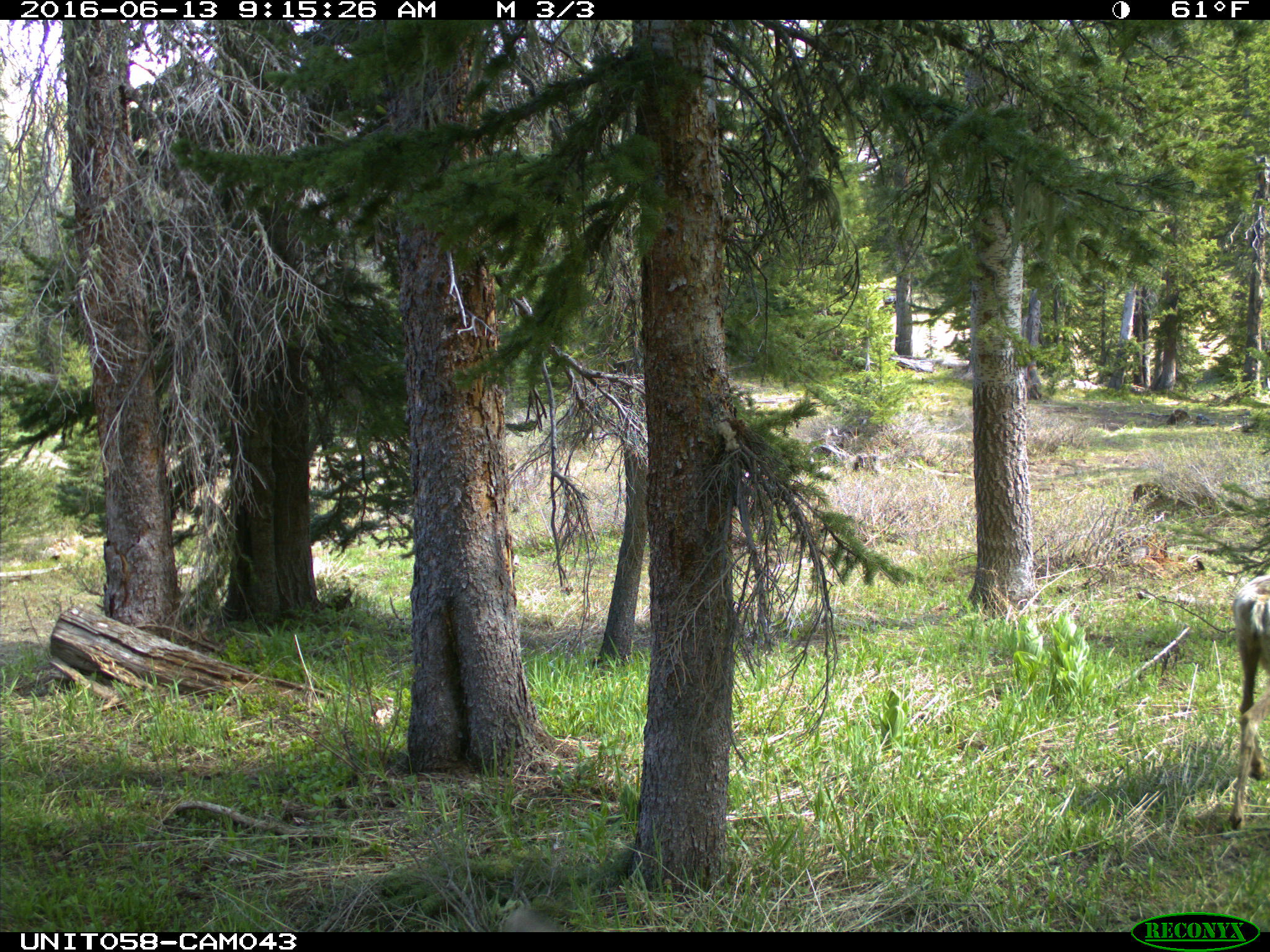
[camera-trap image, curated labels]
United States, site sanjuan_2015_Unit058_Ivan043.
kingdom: Animalia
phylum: Chordata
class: Mammalia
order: Artiodactyla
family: Cervidae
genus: Odocoileus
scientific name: Odocoileus hemionus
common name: mule deer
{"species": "Odocoileus hemionus (mule deer)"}